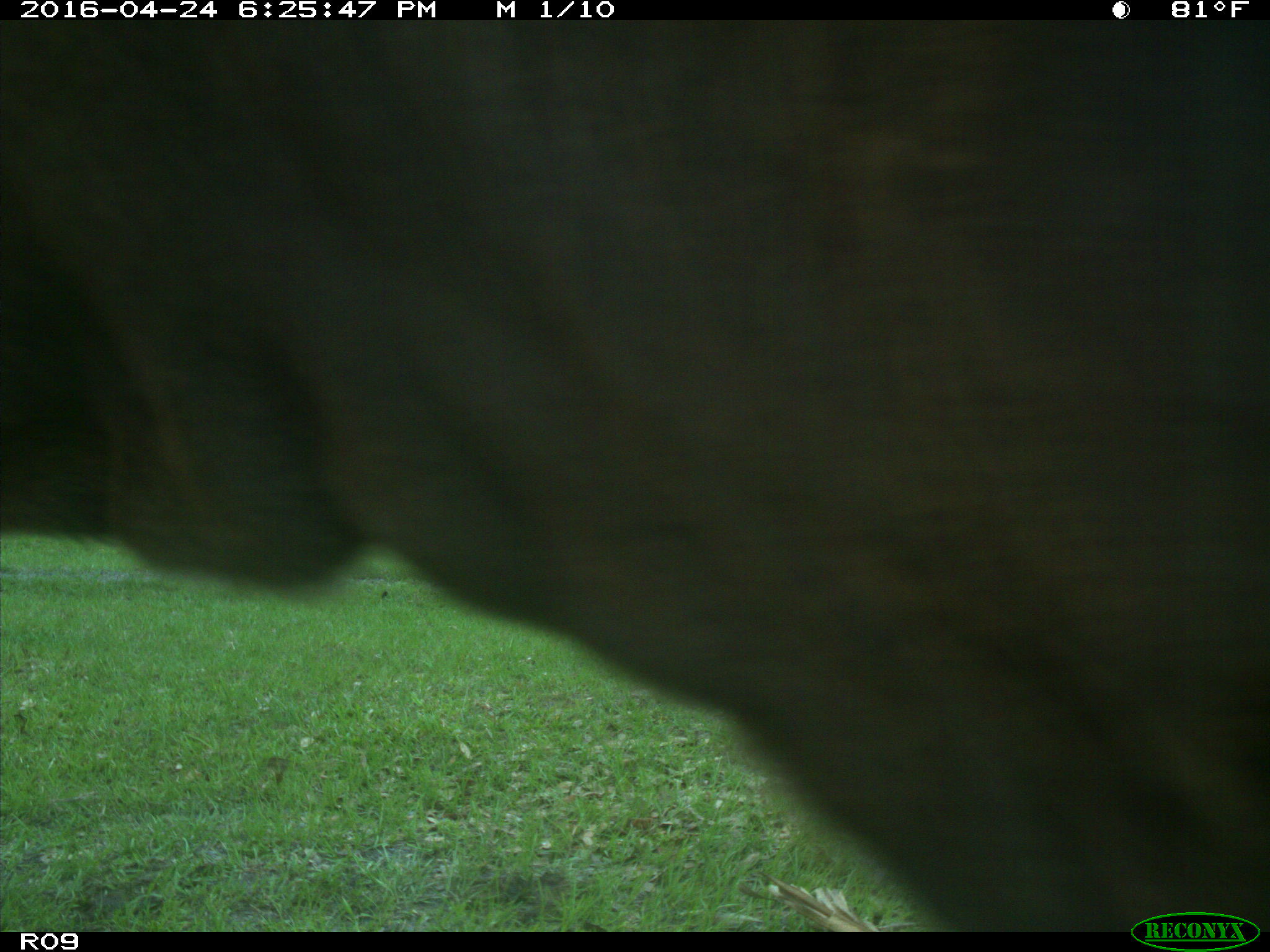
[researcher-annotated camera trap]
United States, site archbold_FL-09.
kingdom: Animalia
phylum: Chordata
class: Mammalia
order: Artiodactyla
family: Bovidae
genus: Bos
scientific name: Bos taurus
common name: domestic cow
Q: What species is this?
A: Bos taurus (domestic cow).